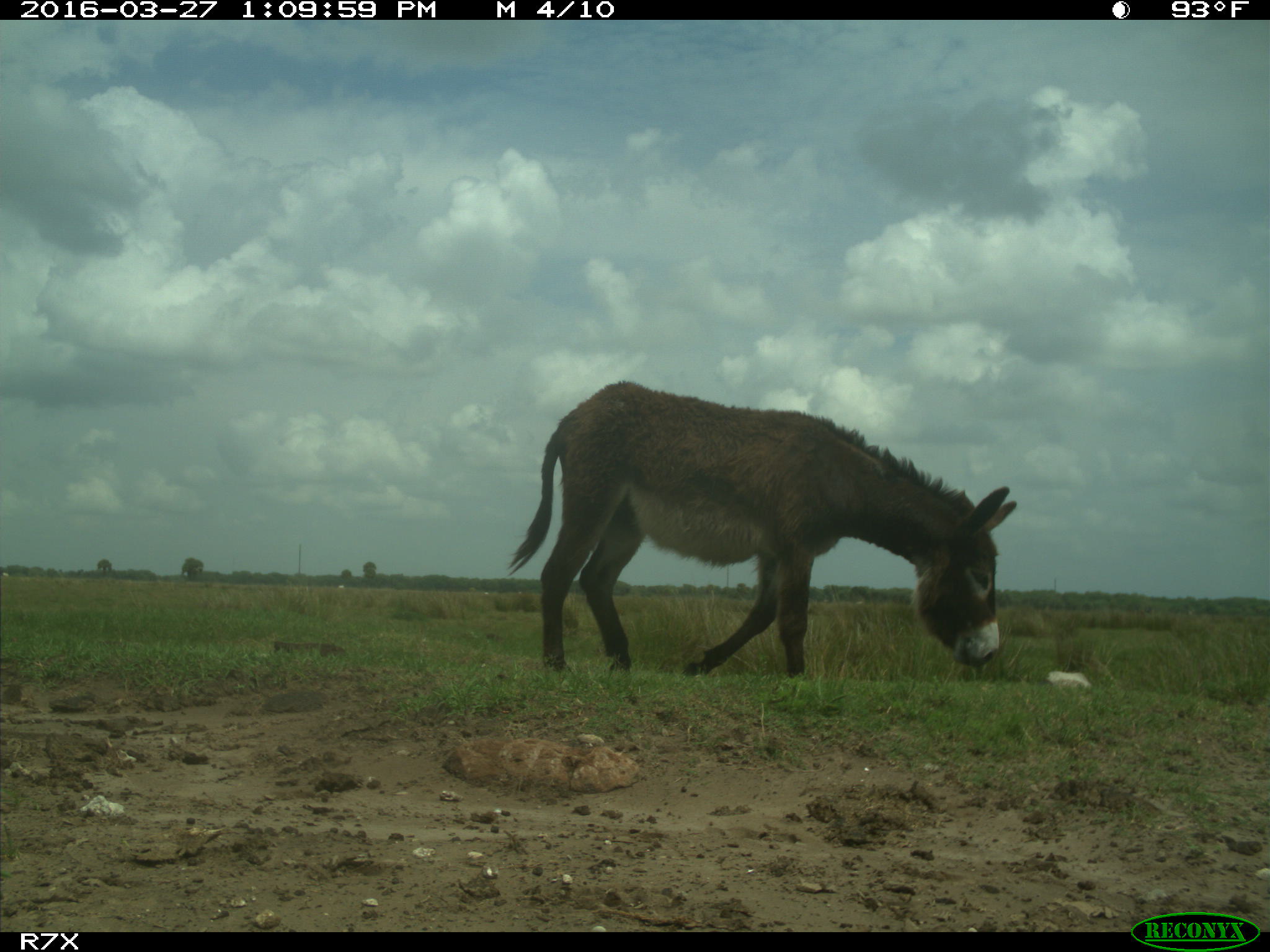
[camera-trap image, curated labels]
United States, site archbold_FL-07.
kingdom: Animalia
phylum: Chordata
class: Mammalia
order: Artiodactyla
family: Bovidae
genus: Bos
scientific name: Bos taurus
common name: domestic cow